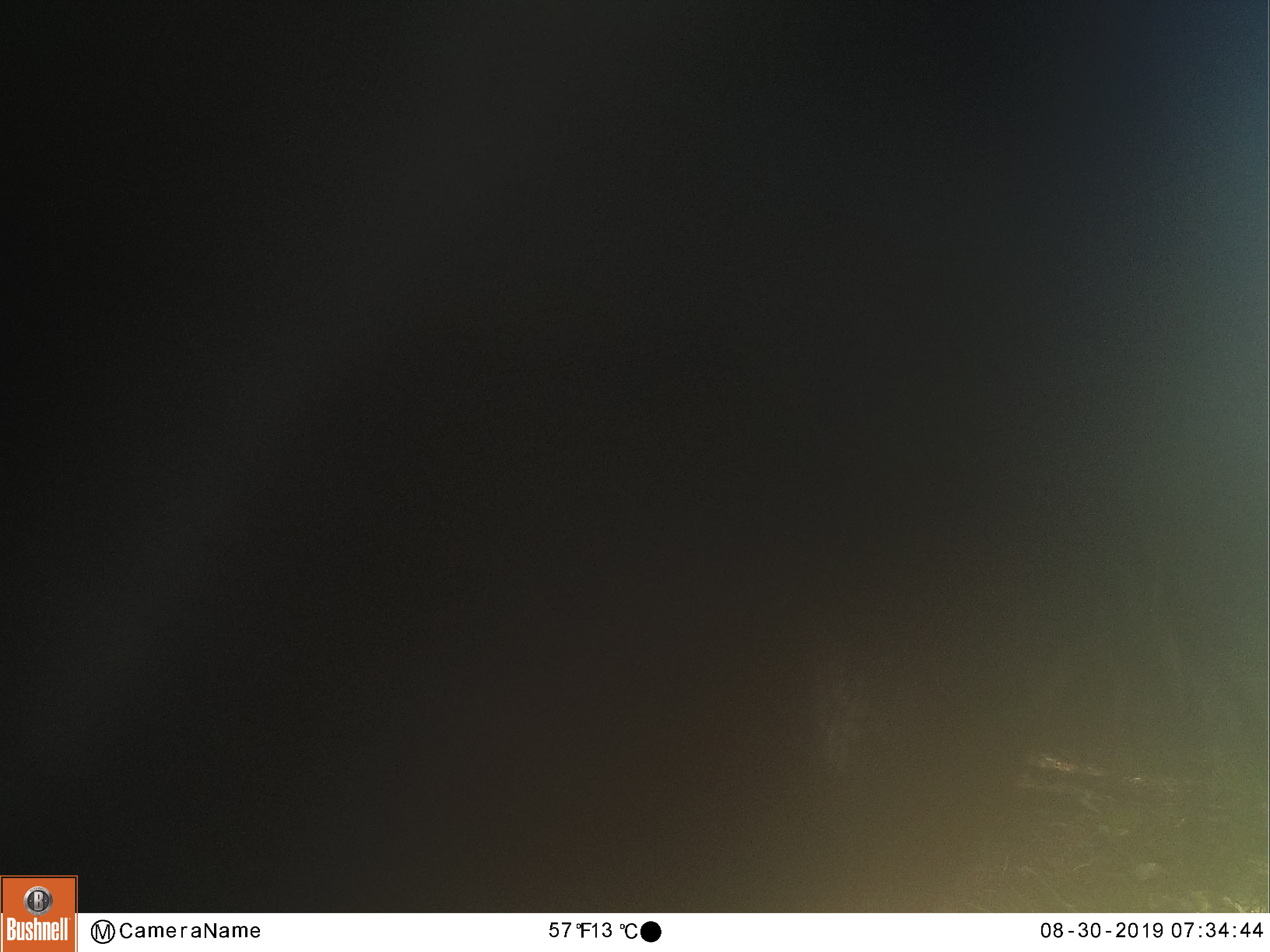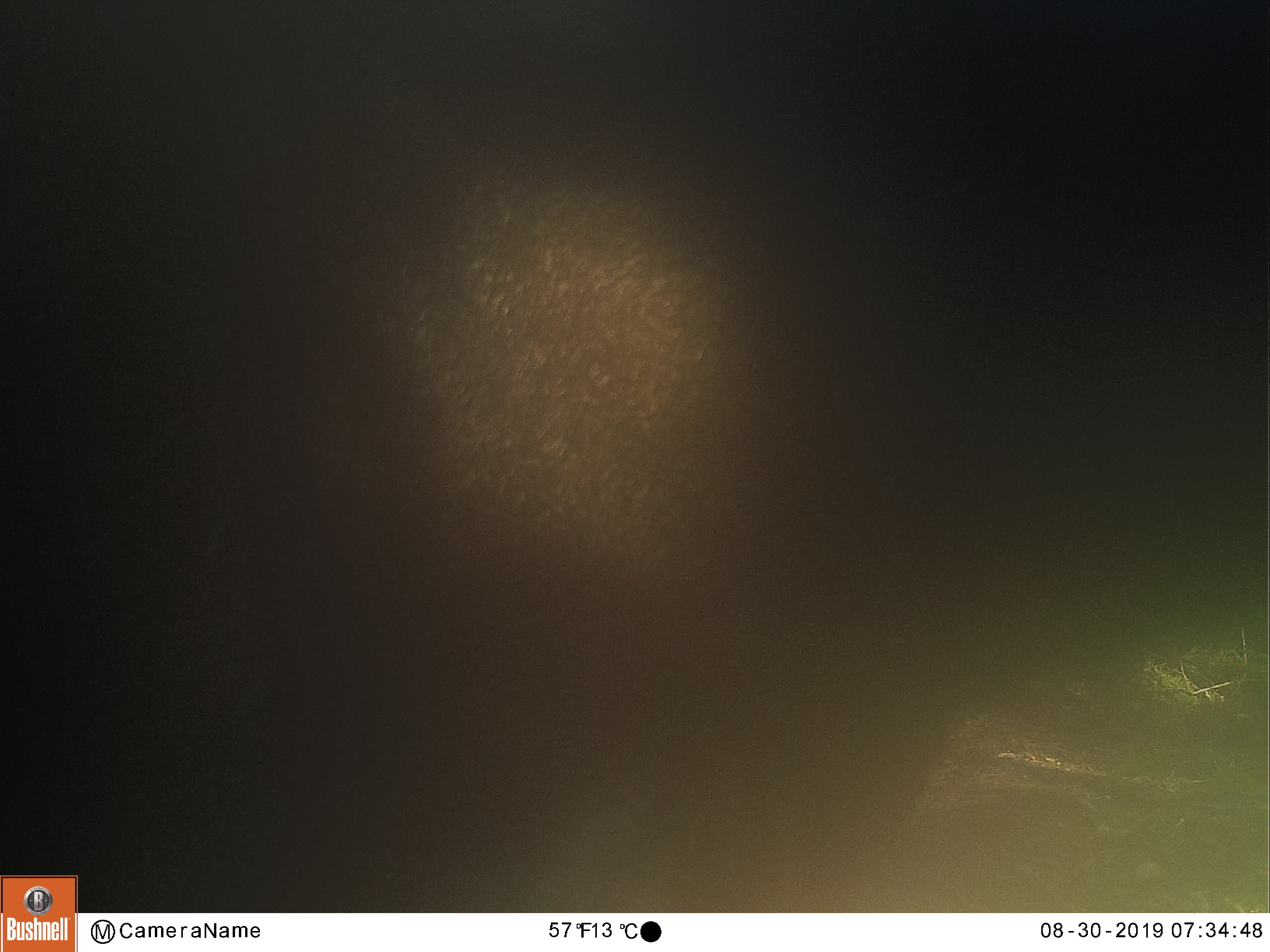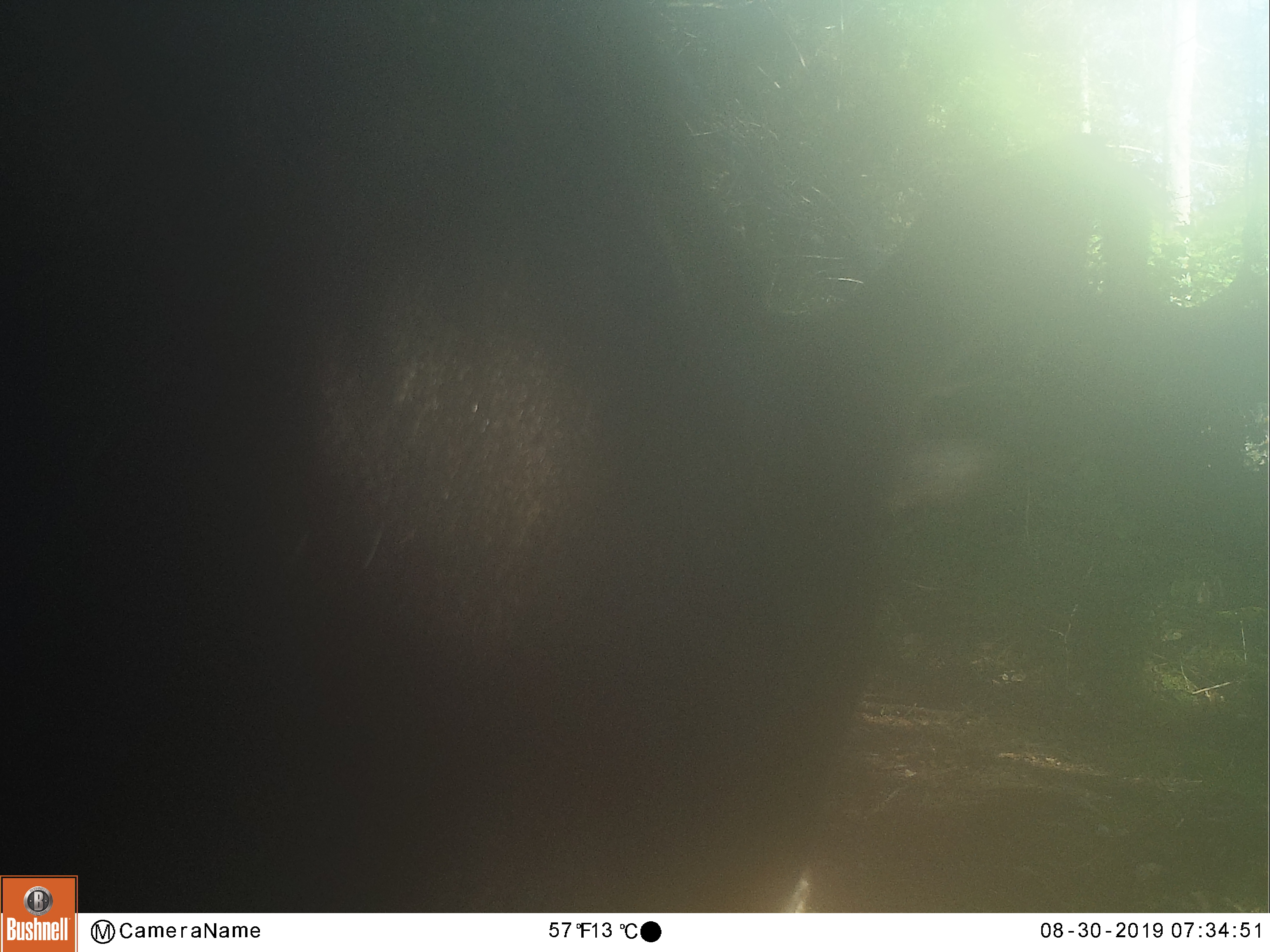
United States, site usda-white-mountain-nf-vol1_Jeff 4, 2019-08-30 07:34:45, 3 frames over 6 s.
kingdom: Animalia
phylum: Chordata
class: Mammalia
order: Artiodactyla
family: Cervidae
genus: Alces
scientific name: Alces alces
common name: moose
Moose (Alces alces).